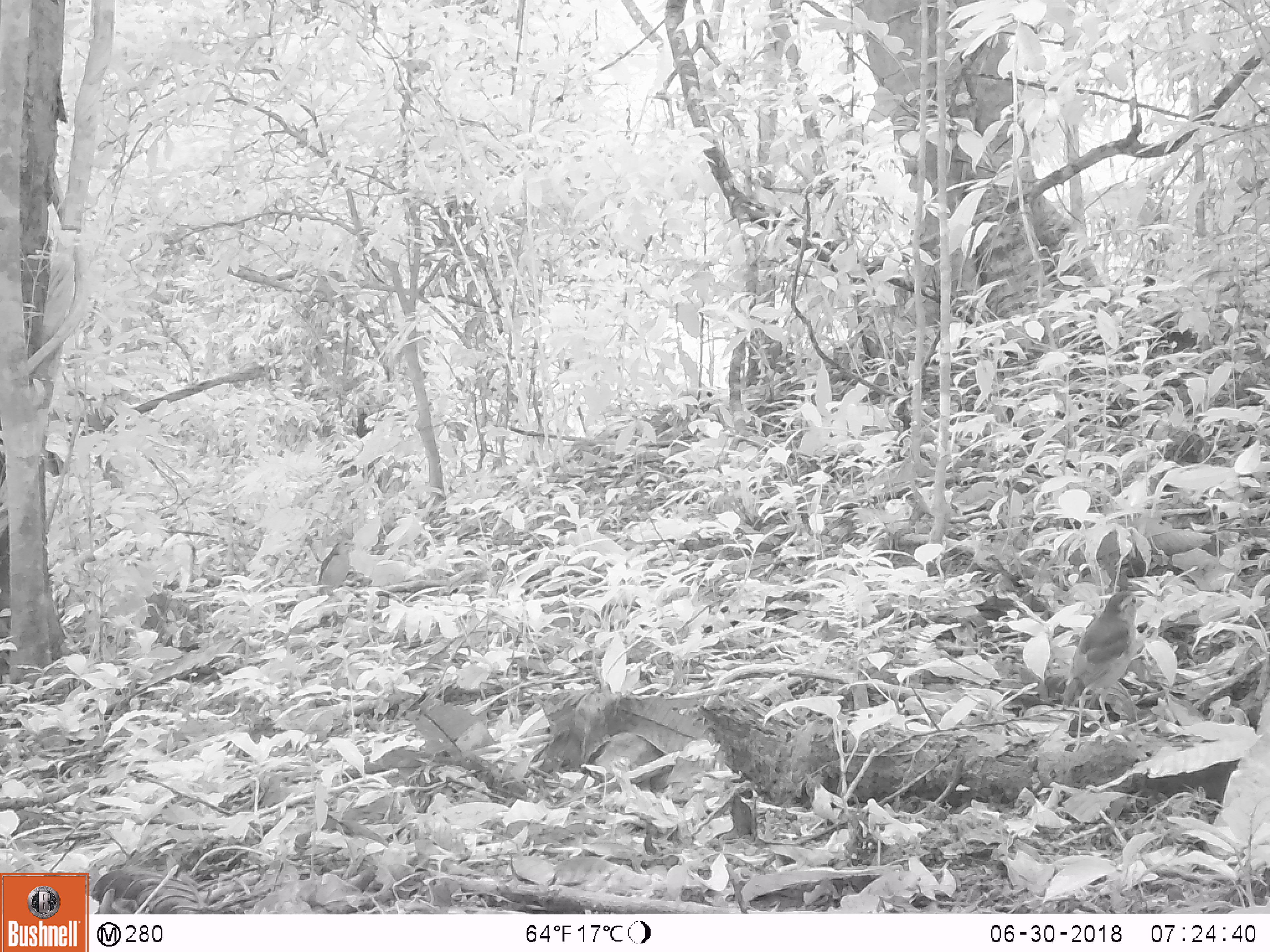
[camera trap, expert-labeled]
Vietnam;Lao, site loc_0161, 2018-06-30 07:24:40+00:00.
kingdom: Animalia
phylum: Chordata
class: Aves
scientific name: Aves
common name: bird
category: unidentified bird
Unidentified bird (bird) (Aves). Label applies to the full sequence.